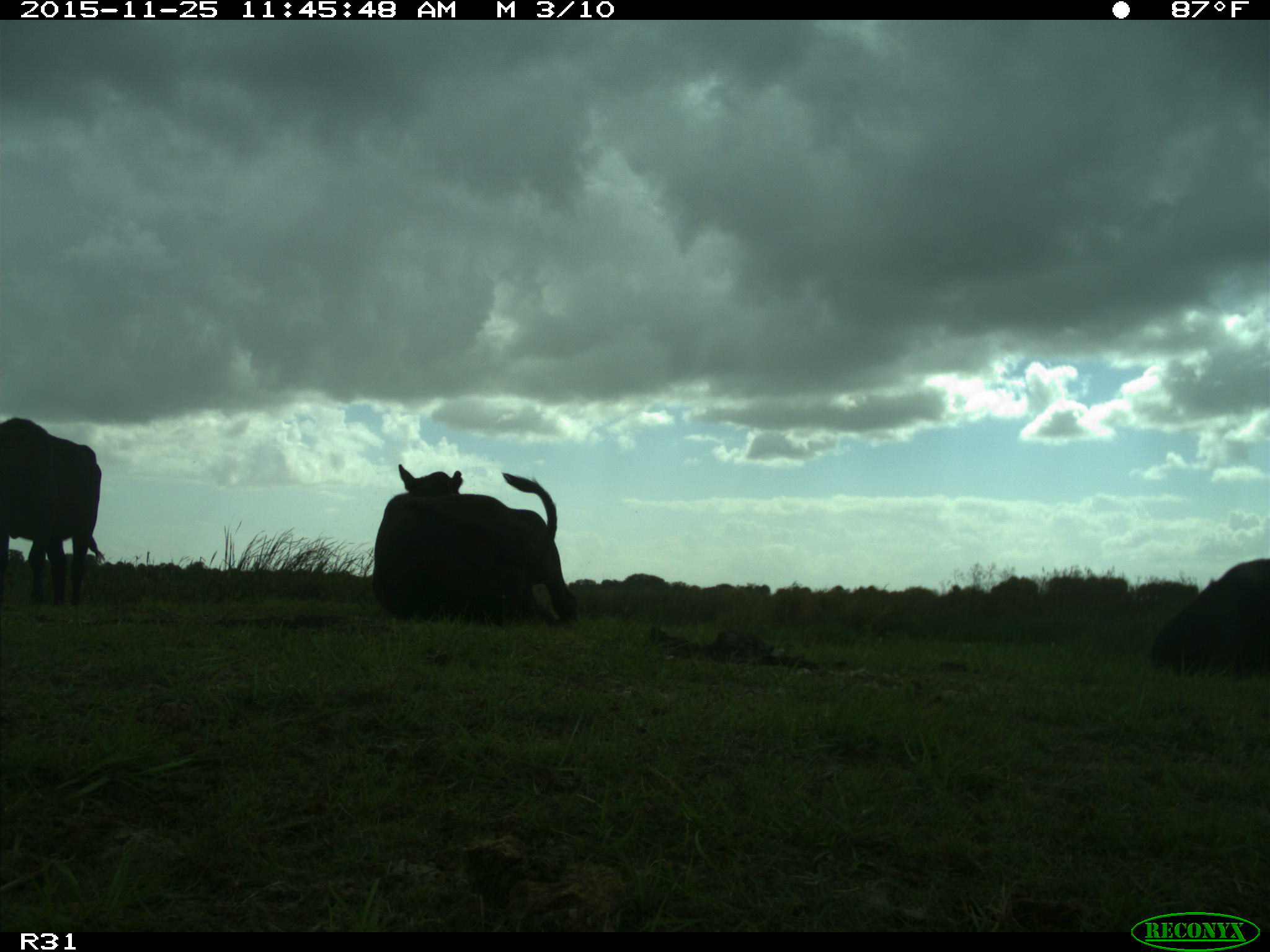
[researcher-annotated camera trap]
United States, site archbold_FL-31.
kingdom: Animalia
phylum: Chordata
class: Mammalia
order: Artiodactyla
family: Bovidae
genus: Bos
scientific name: Bos taurus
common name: domestic cow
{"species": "Bos taurus (domestic cow)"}